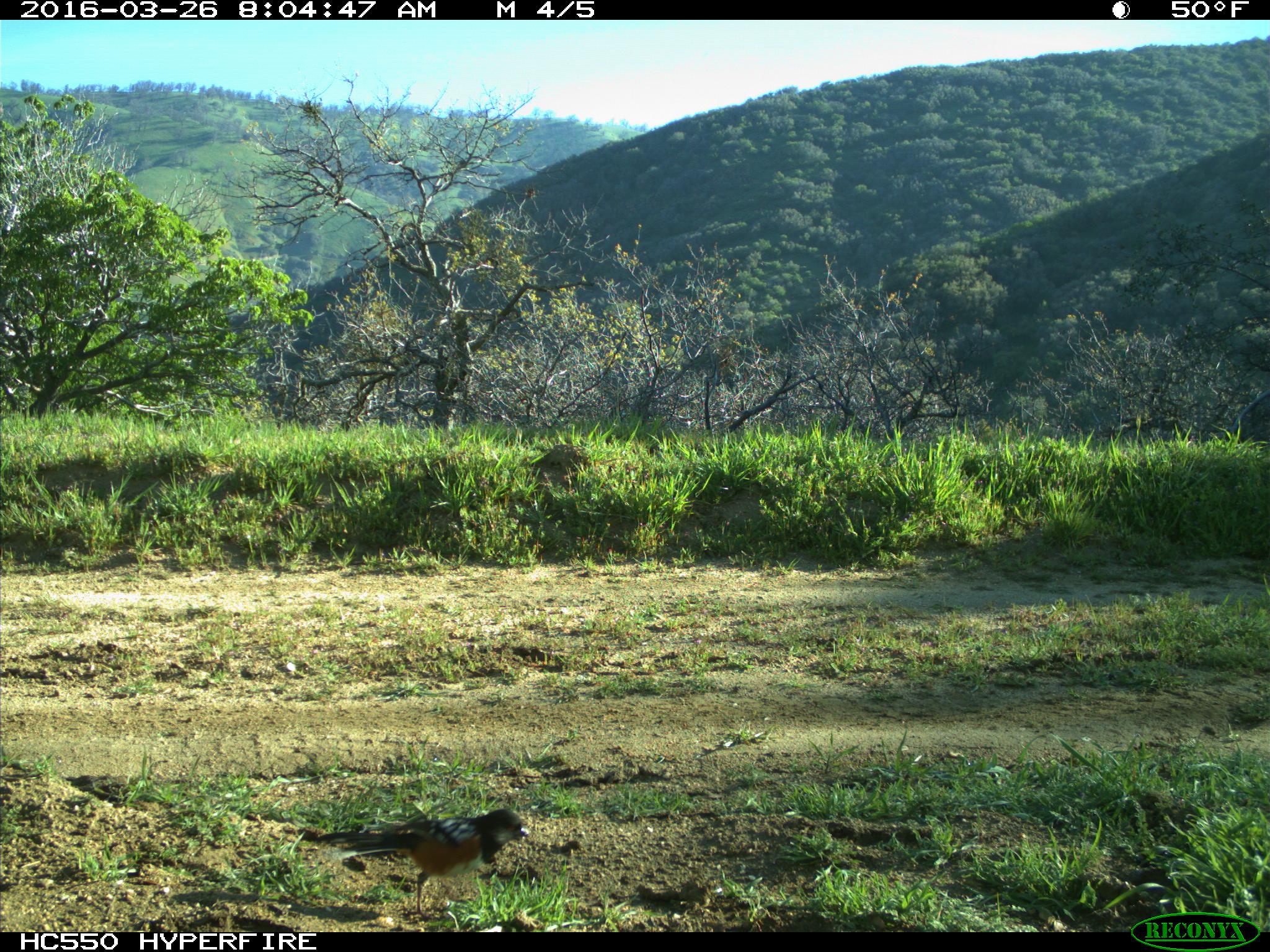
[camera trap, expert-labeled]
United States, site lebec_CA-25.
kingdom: Animalia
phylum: Chordata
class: Aves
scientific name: Aves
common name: birds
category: unidentified bird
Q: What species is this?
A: Unidentified bird (birds) (Aves).